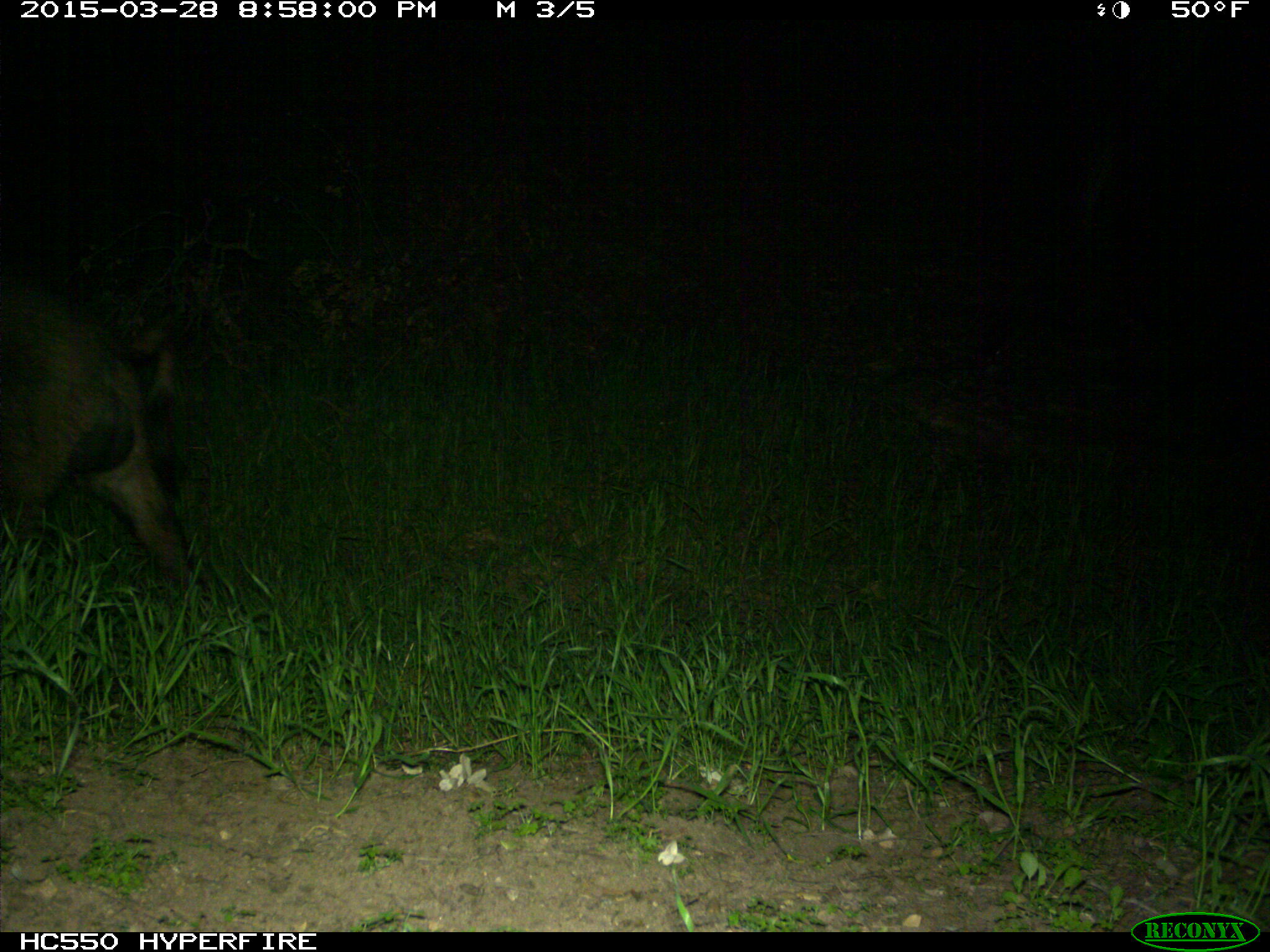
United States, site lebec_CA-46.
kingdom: Animalia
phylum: Chordata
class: Mammalia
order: Artiodactyla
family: Suidae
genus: Sus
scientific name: Sus scrofa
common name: wild boar